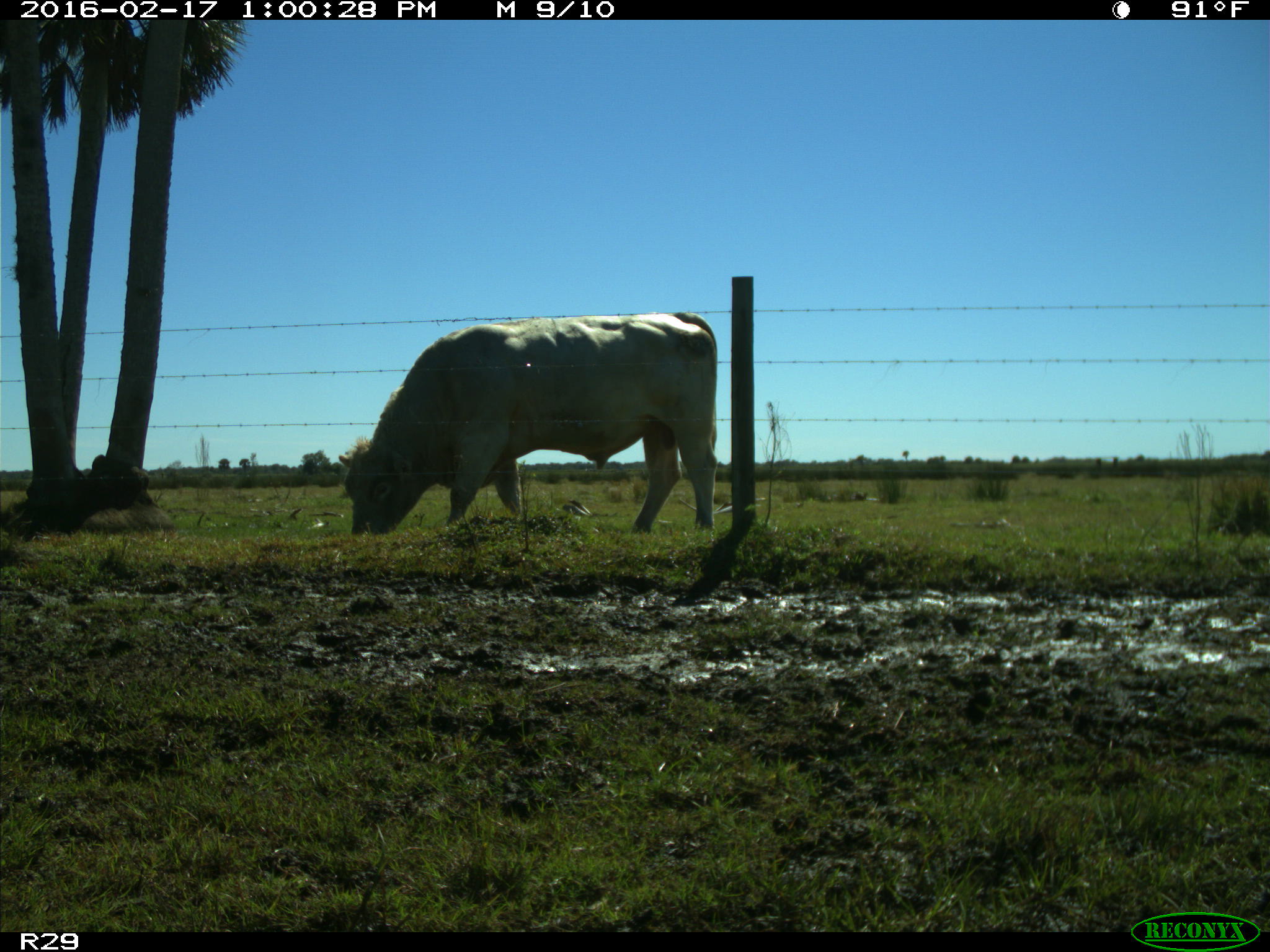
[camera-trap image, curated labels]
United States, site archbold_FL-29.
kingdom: Animalia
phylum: Chordata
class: Mammalia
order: Artiodactyla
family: Bovidae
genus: Bos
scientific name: Bos taurus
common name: domestic cow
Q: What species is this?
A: Bos taurus (domestic cow).